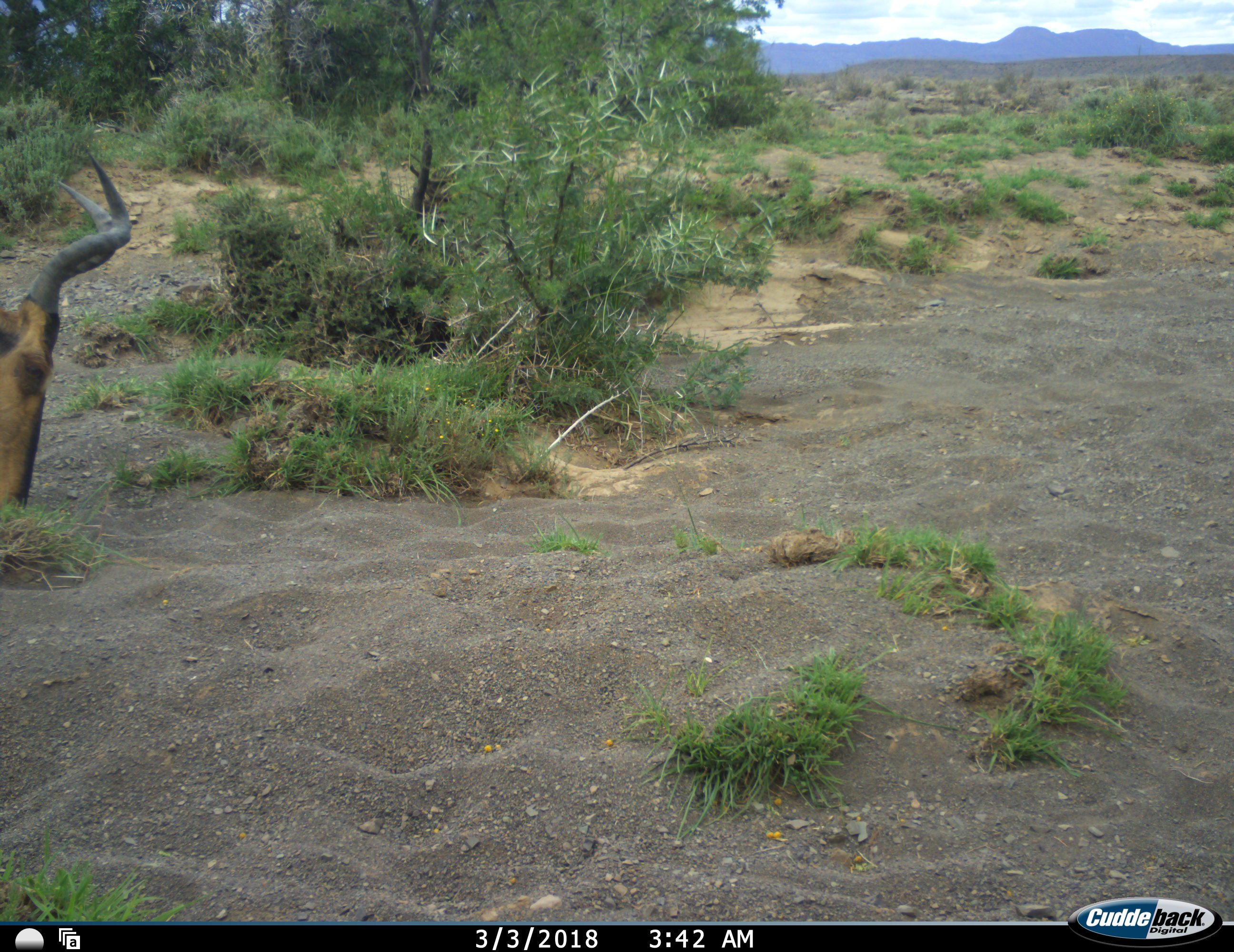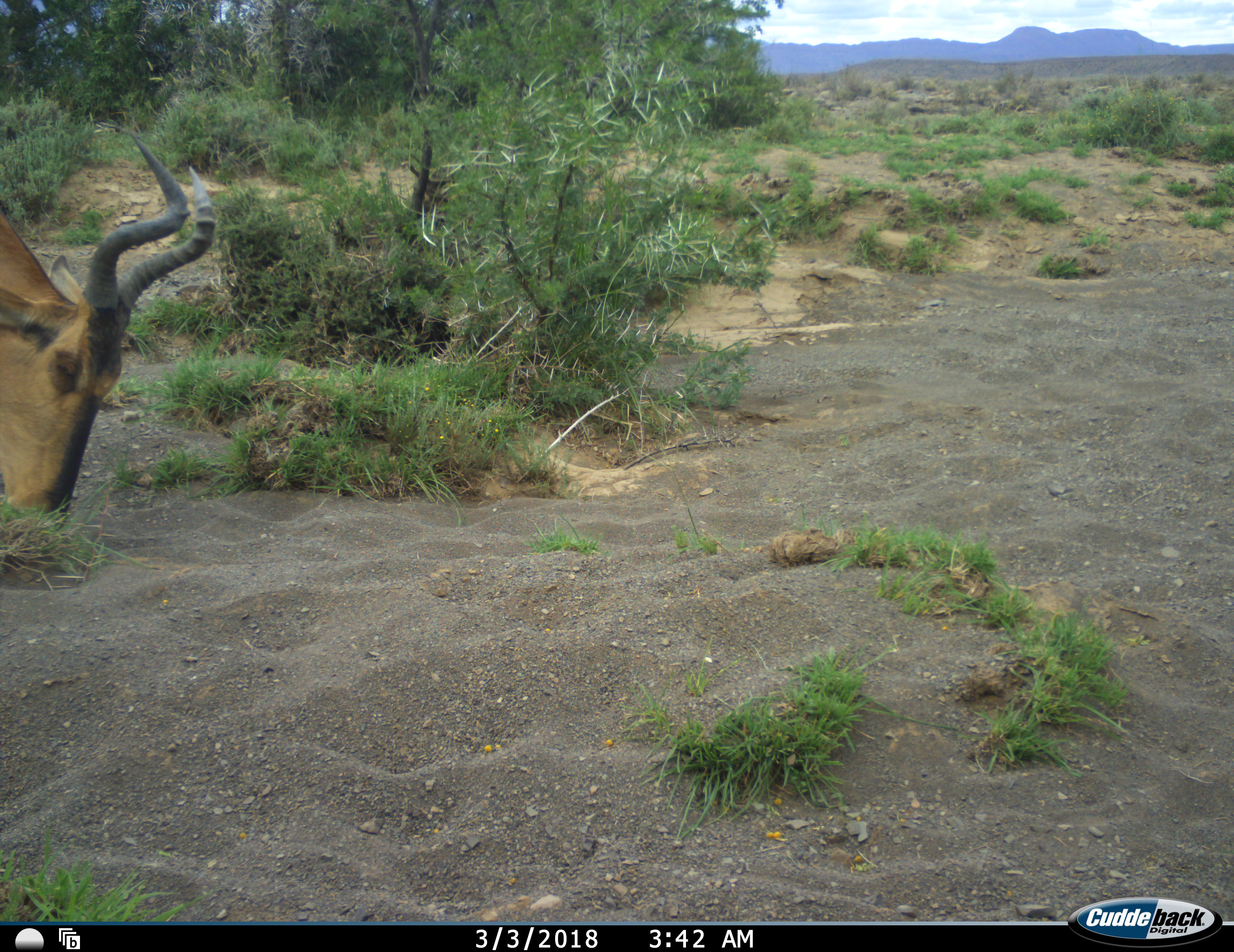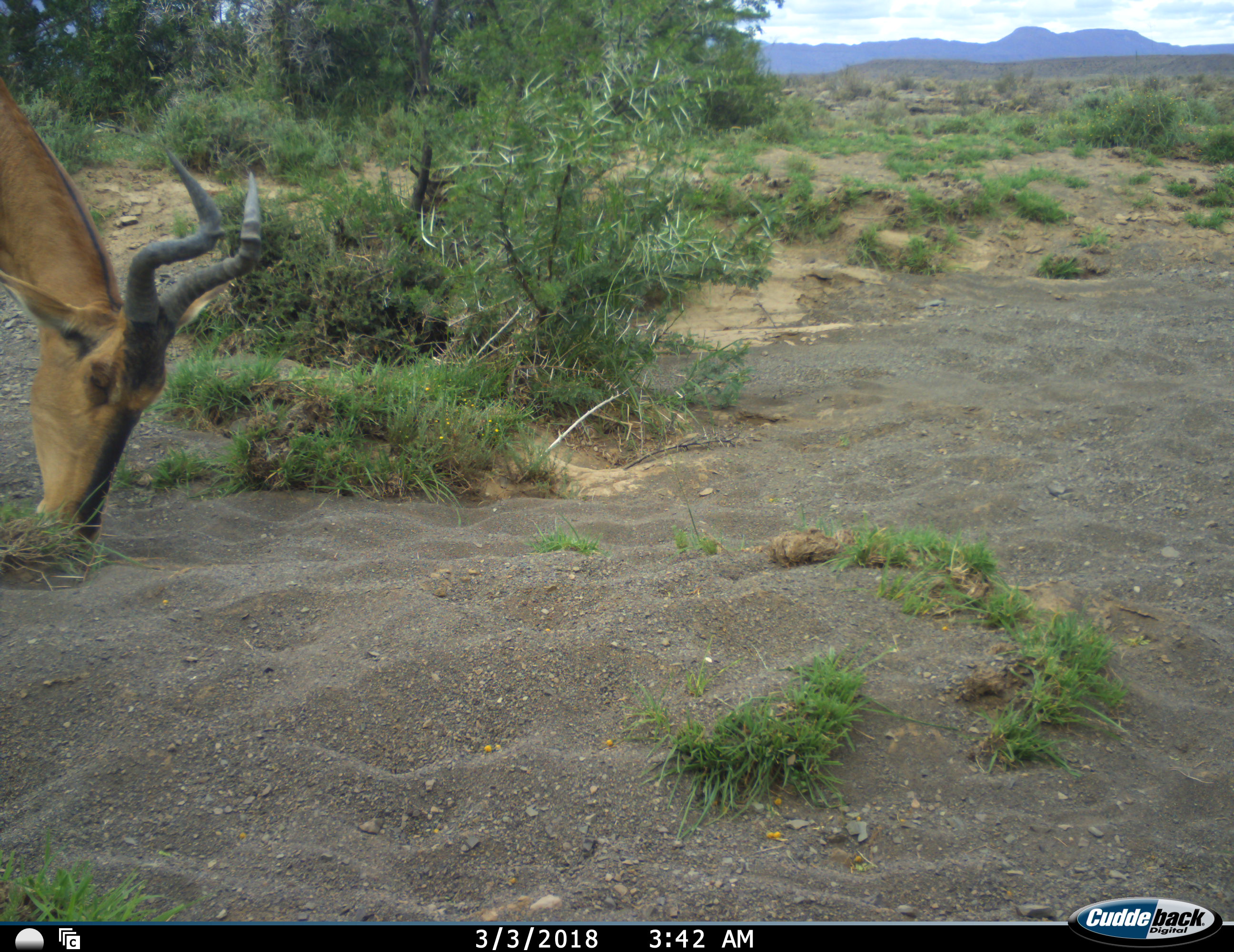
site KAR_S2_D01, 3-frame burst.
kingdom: Animalia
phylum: Chordata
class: Mammalia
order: Artiodactyla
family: Bovidae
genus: Alcelaphus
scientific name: Alcelaphus buselaphus caama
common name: red hartebeest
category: hartebeestred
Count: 1.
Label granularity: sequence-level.